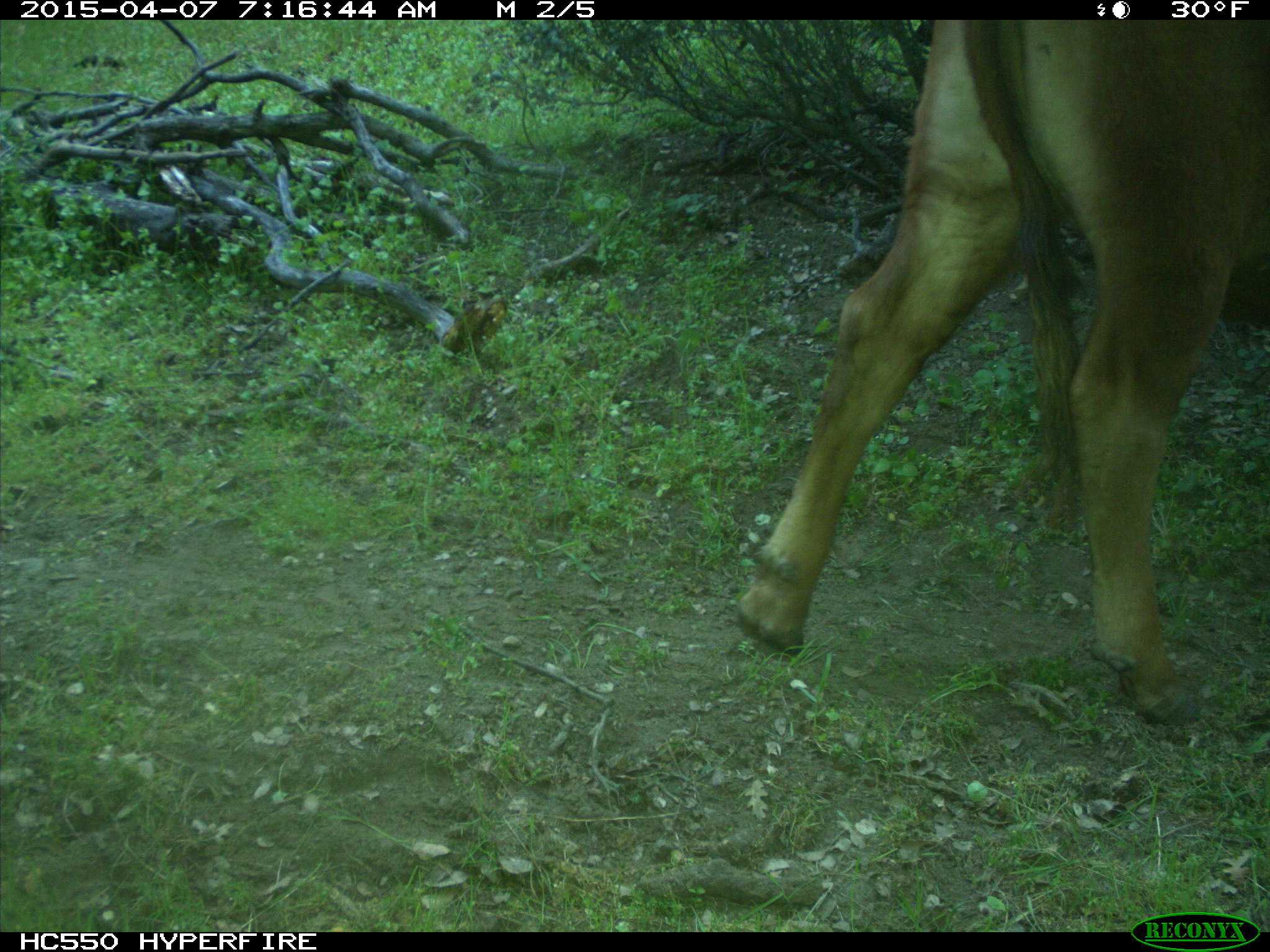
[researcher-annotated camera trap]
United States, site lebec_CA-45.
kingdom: Animalia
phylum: Chordata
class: Mammalia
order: Artiodactyla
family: Bovidae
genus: Bos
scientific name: Bos taurus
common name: domestic cow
Bos taurus (domestic cow).